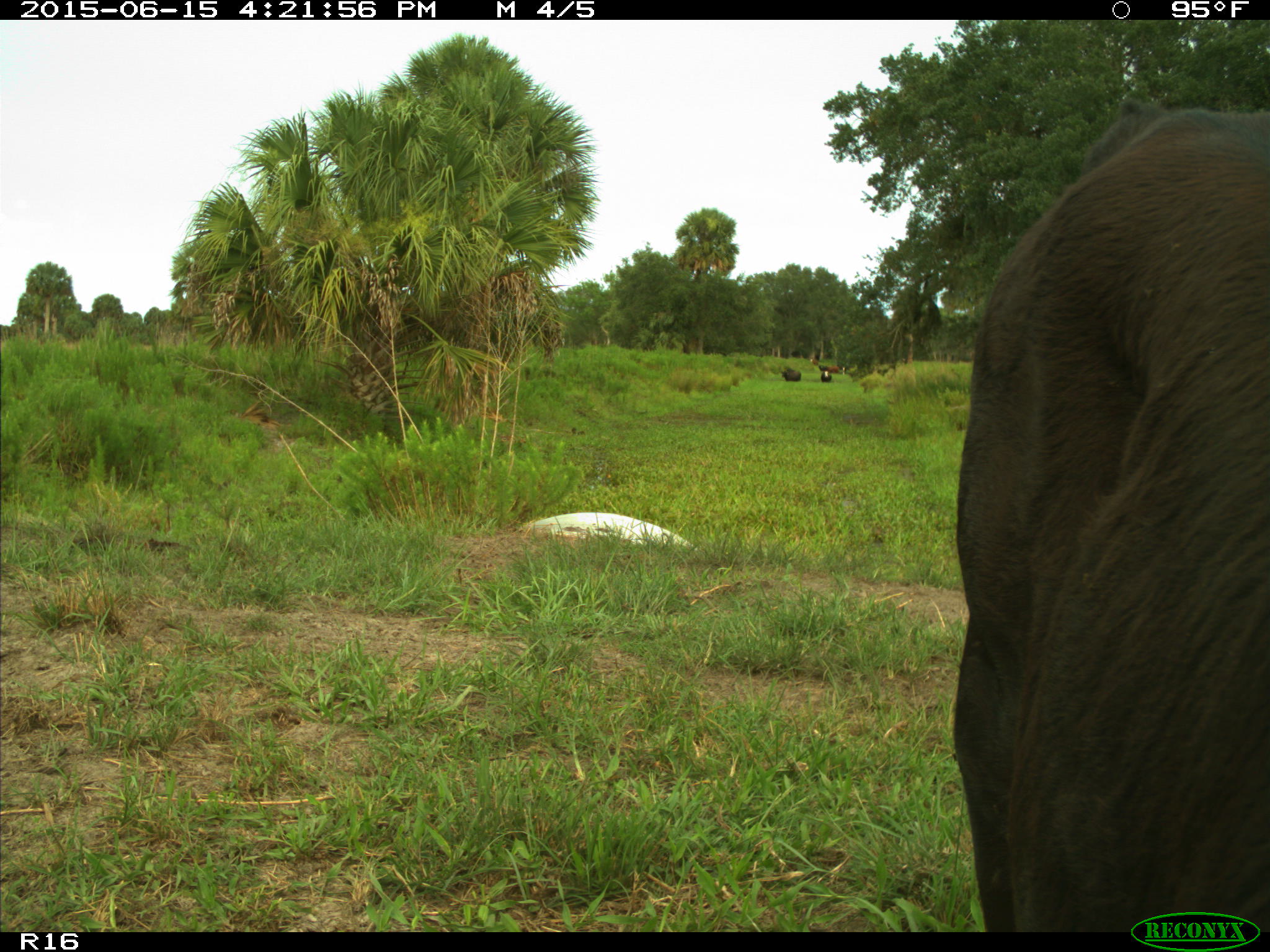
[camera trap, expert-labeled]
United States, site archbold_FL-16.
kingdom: Animalia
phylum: Chordata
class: Mammalia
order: Artiodactyla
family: Bovidae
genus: Bos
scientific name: Bos taurus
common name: domestic cow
Bos taurus (domestic cow).